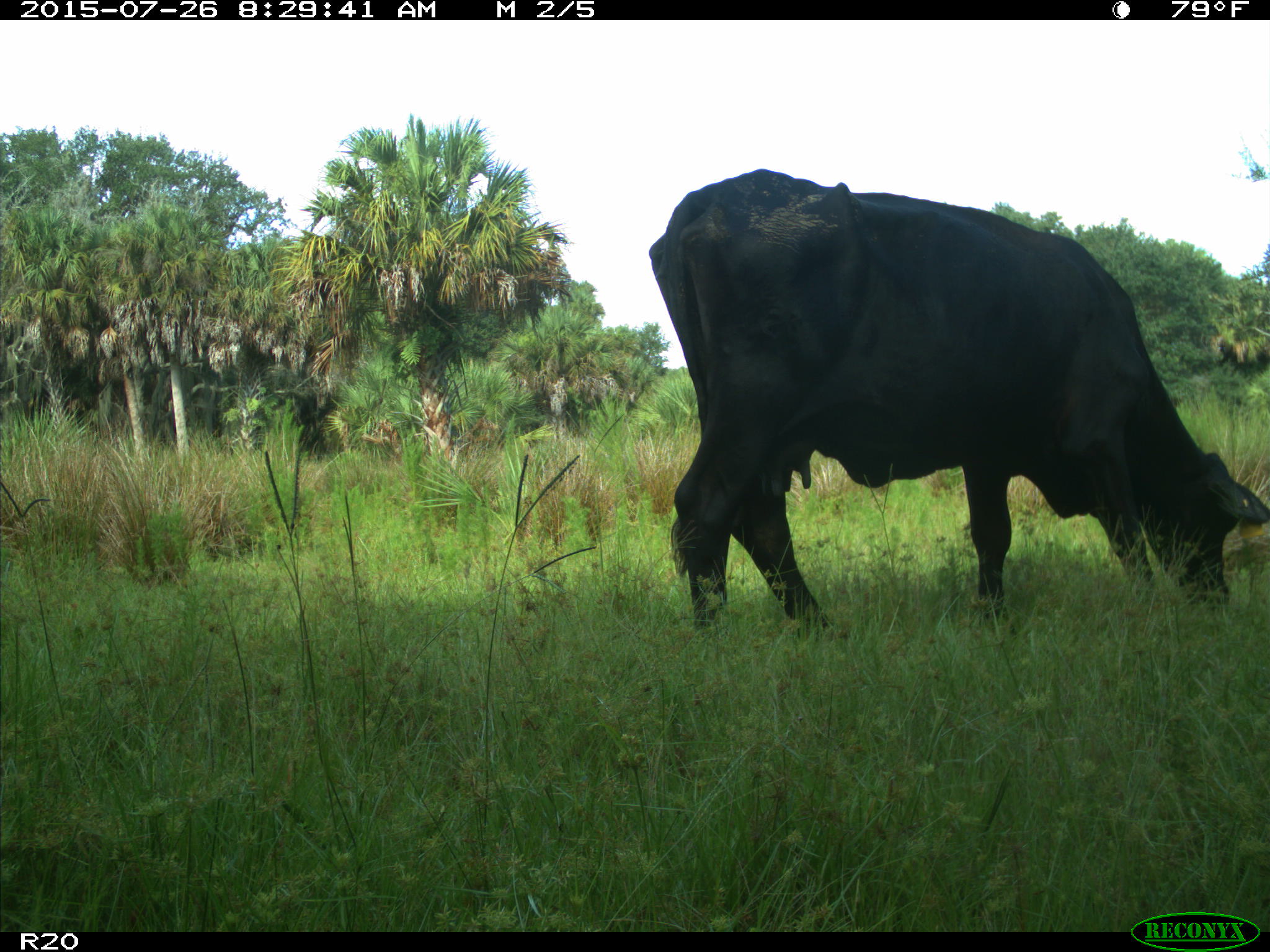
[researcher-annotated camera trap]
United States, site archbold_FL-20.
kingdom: Animalia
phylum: Chordata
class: Mammalia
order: Artiodactyla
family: Bovidae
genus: Bos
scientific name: Bos taurus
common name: domestic cow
Bos taurus (domestic cow).